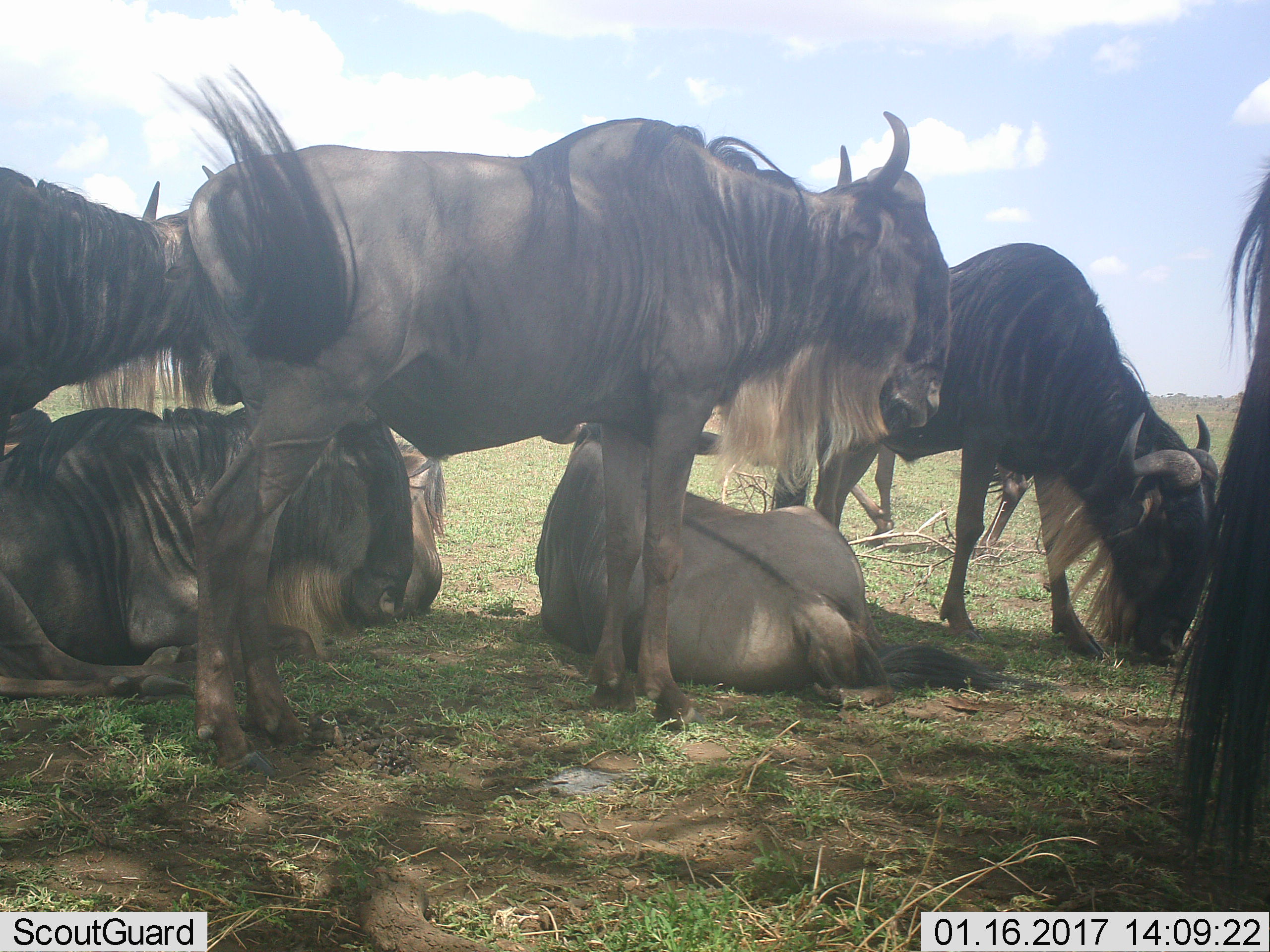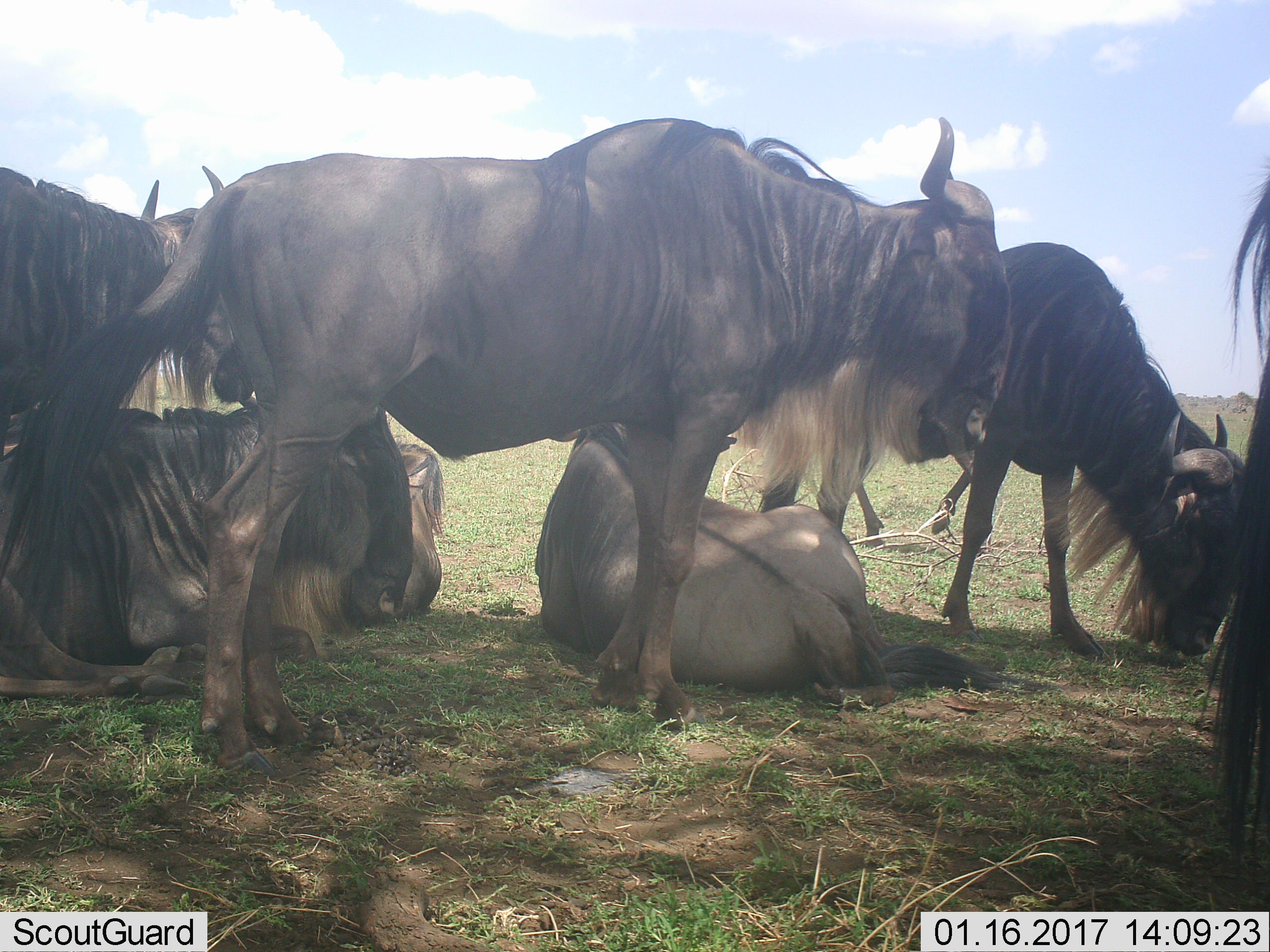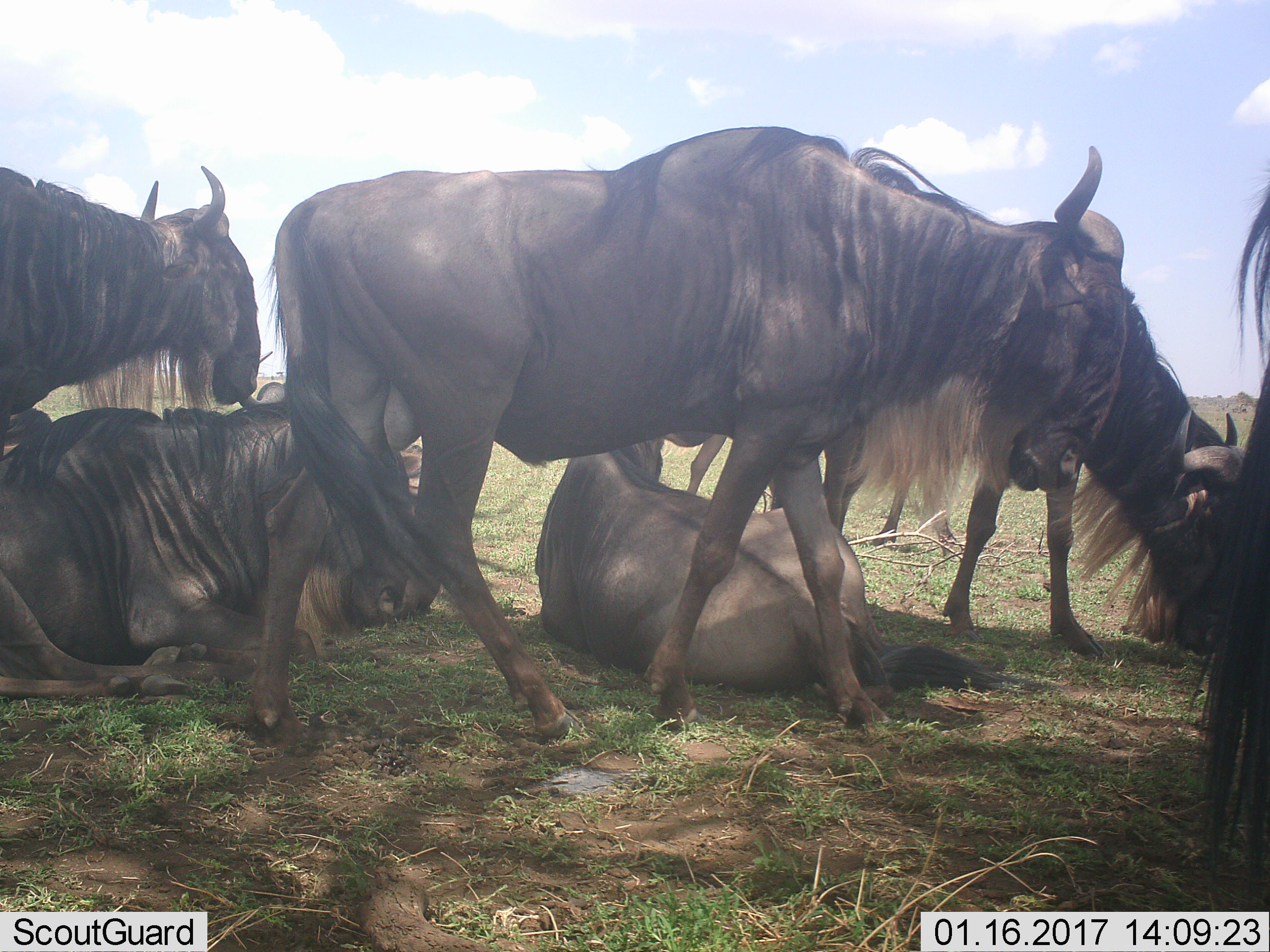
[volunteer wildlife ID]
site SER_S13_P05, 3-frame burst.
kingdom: Animalia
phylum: Chordata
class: Mammalia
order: Artiodactyla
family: Bovidae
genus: Connochaetes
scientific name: Connochaetes taurinus taurinus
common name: blue wildebeest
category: wildebeestblue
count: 7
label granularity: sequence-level